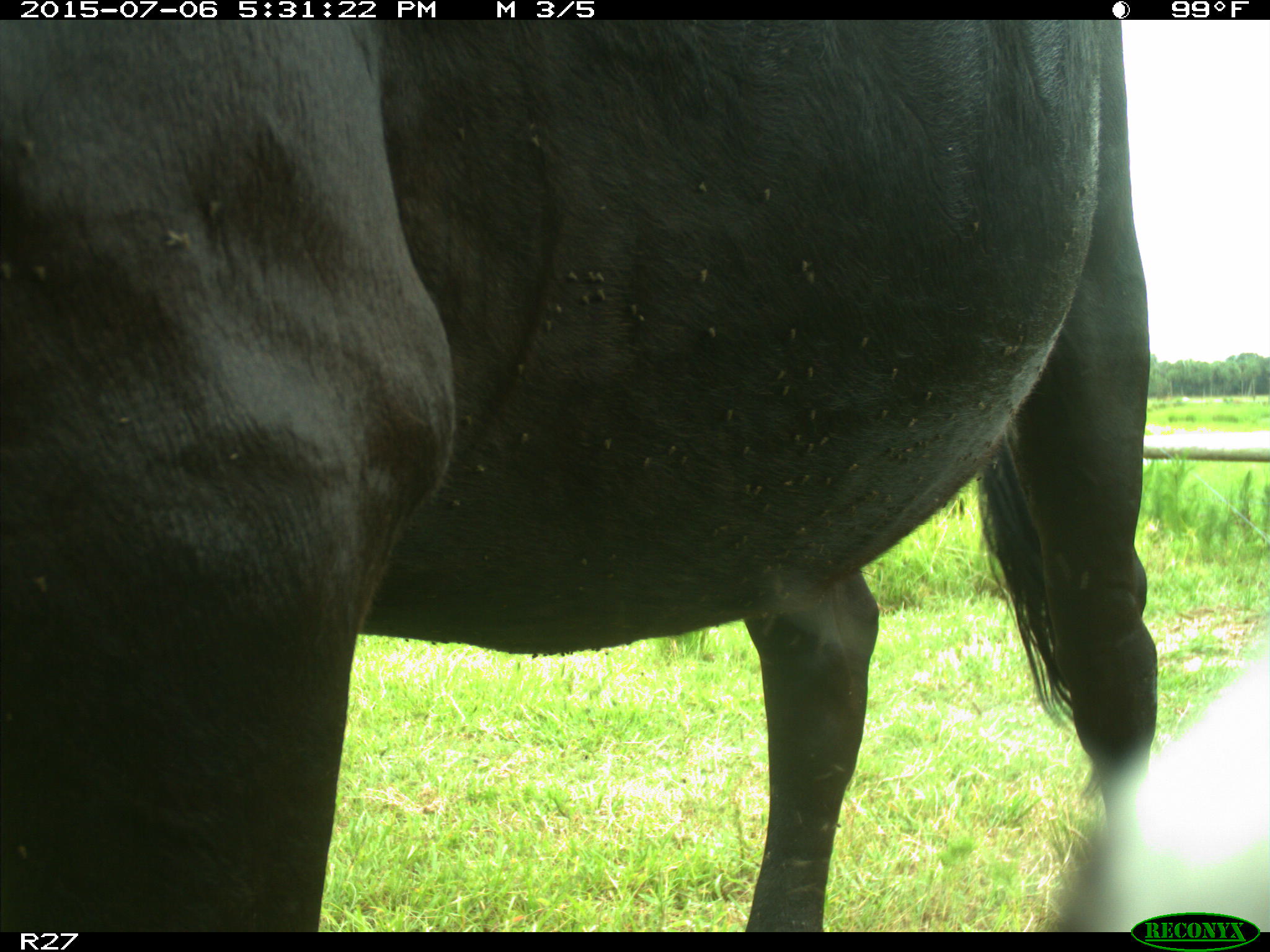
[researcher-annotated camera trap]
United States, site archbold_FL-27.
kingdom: Animalia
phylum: Chordata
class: Mammalia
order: Artiodactyla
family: Bovidae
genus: Bos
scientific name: Bos taurus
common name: domestic cow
Bos taurus (domestic cow).